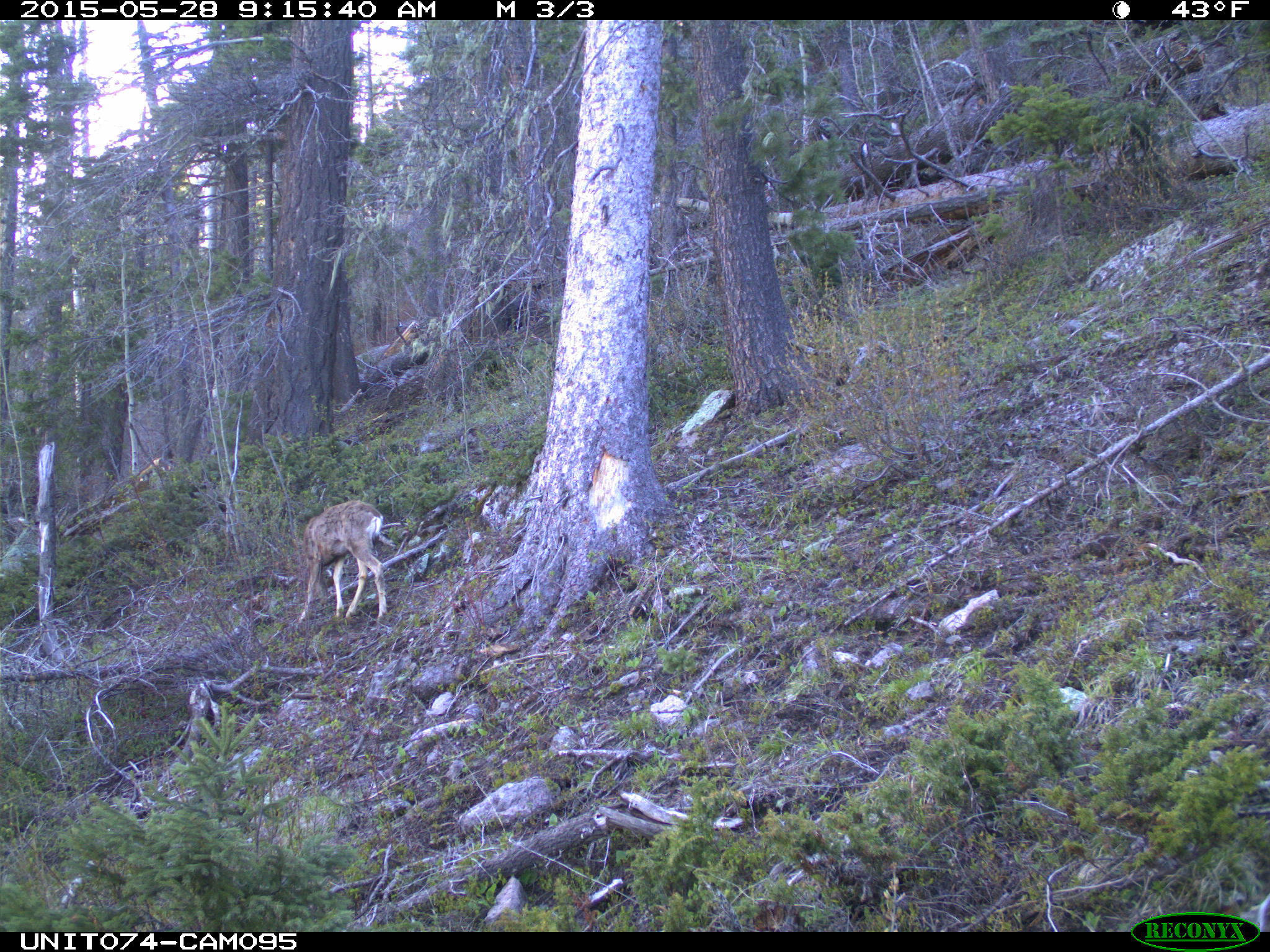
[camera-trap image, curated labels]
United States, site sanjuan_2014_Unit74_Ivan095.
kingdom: Animalia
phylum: Chordata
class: Mammalia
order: Artiodactyla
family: Cervidae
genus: Odocoileus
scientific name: Odocoileus hemionus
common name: mule deer